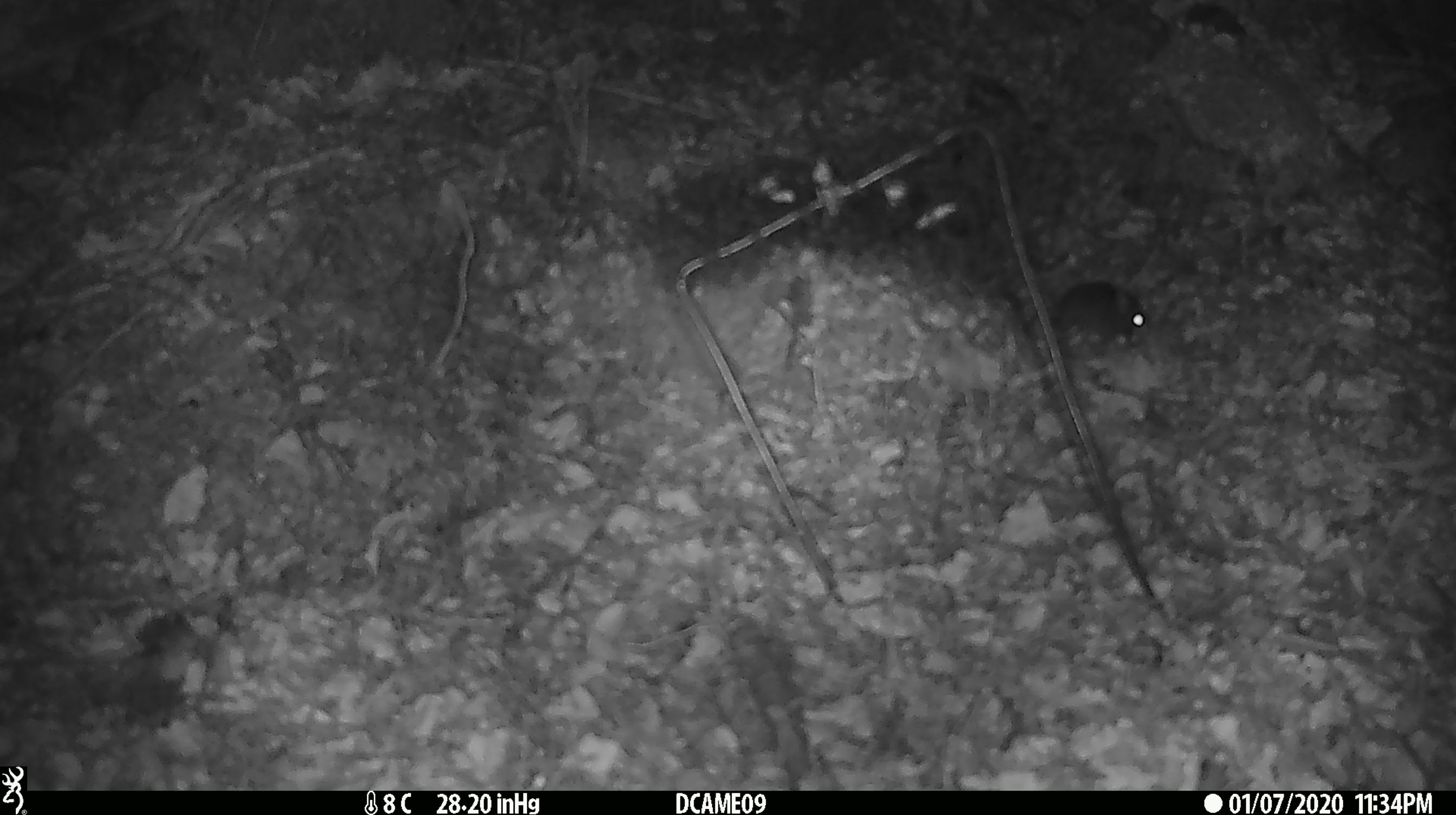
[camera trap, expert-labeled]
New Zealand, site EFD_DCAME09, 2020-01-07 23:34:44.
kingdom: Animalia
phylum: Chordata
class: Mammalia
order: Rodentia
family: Muridae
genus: Mus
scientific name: Mus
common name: mouse